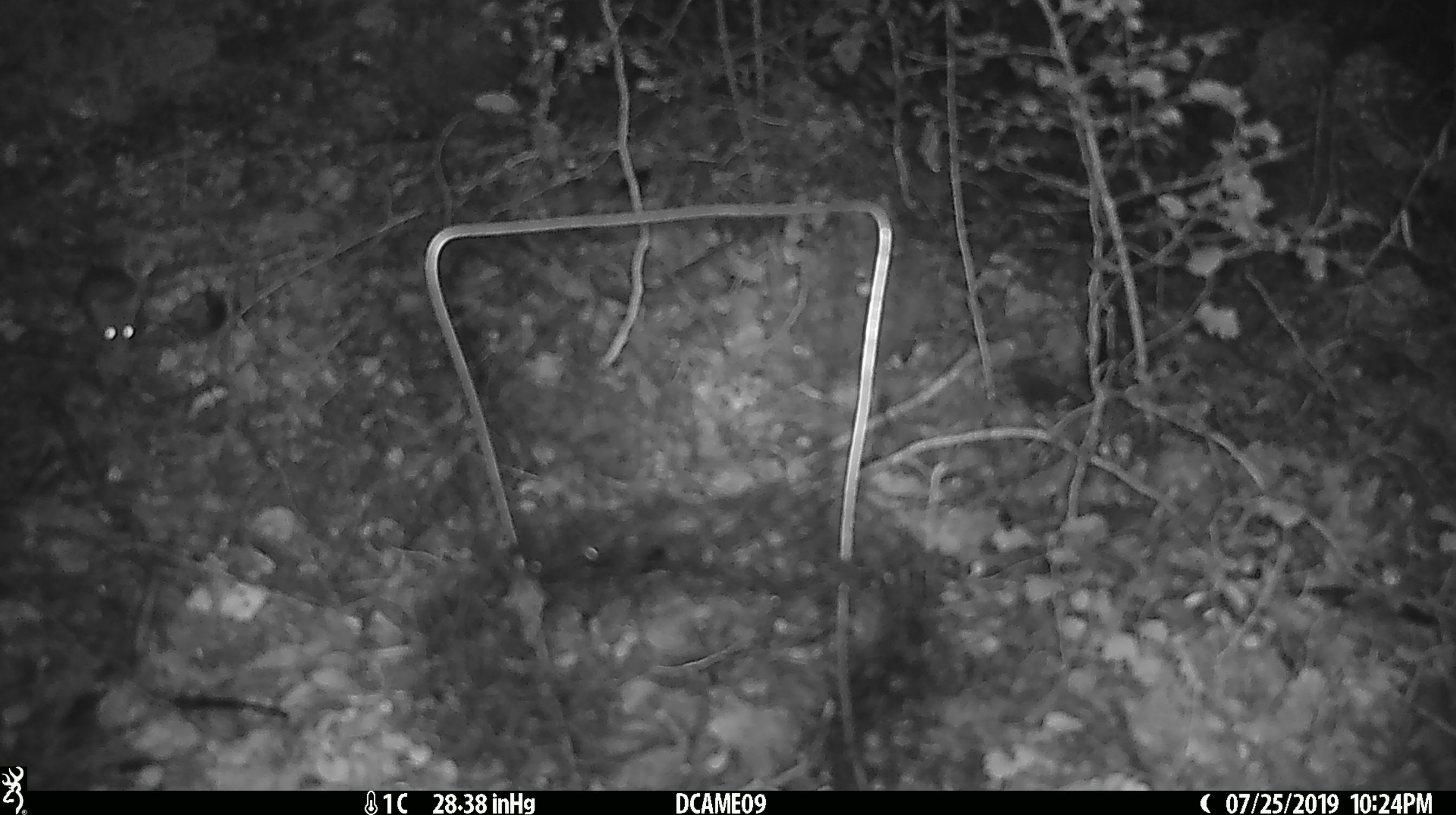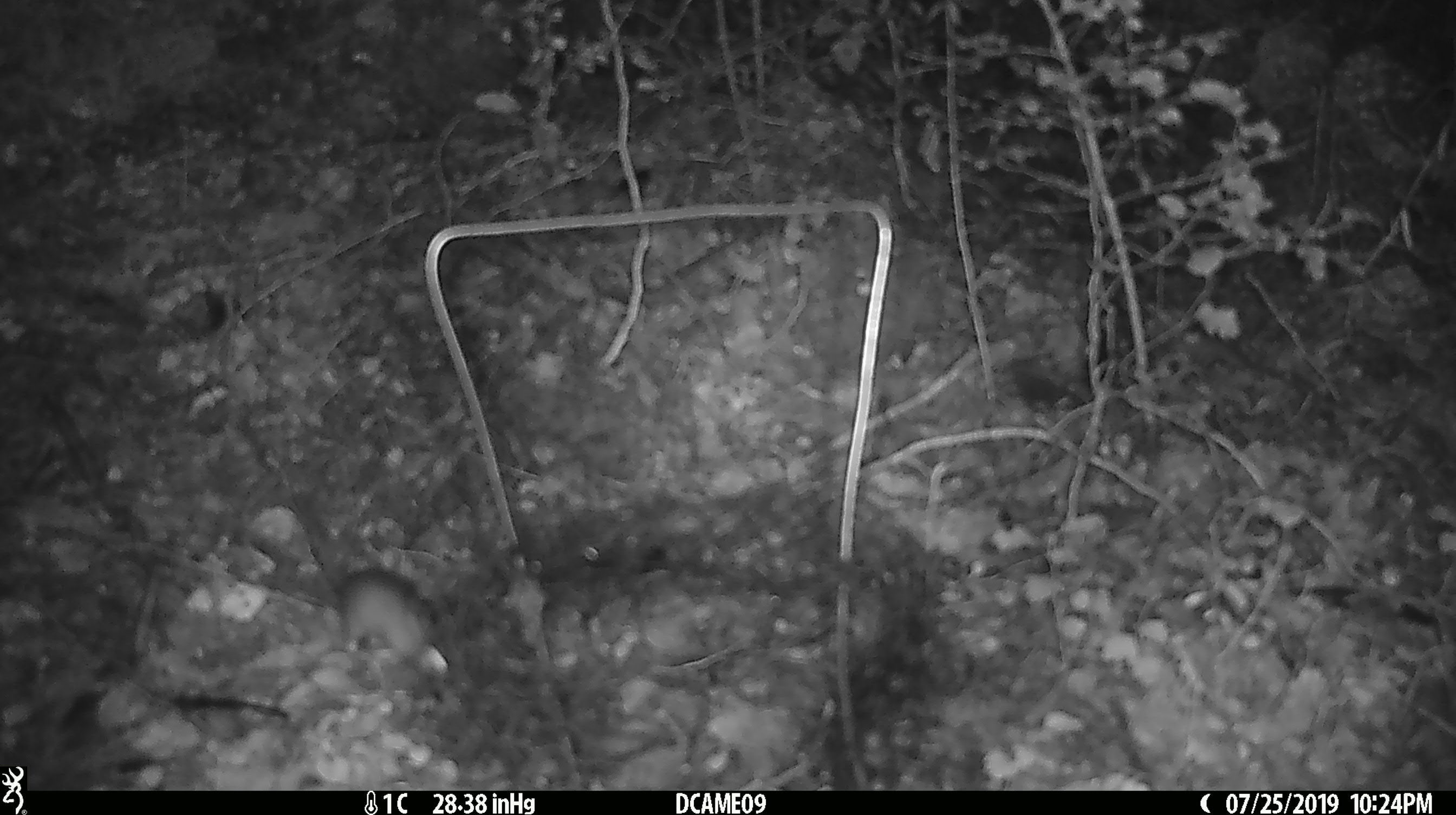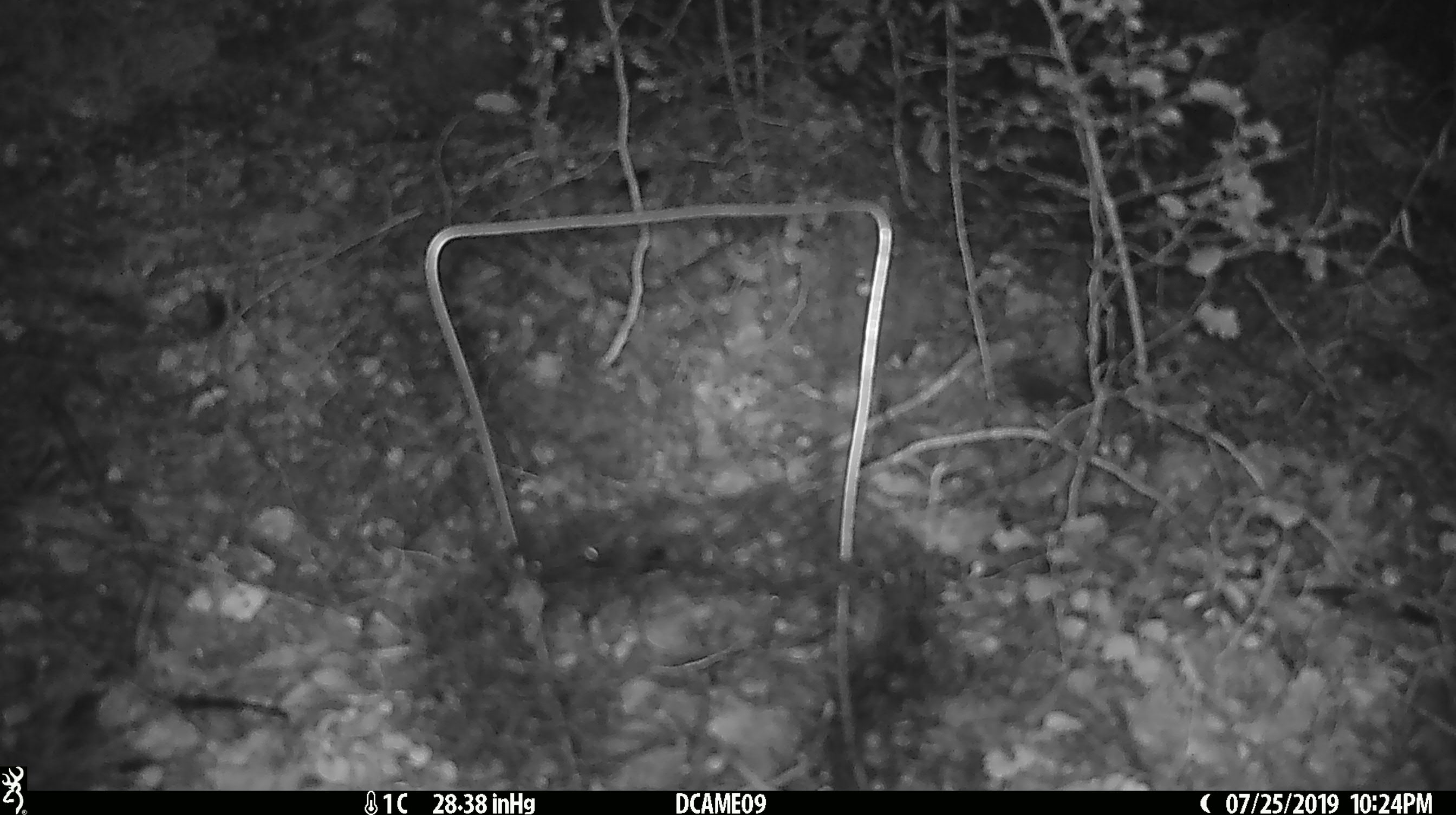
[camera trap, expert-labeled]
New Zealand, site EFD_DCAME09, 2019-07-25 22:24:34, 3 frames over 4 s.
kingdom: Animalia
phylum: Chordata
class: Mammalia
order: Rodentia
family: Muridae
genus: Mus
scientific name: Mus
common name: mouse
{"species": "mouse (Mus)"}